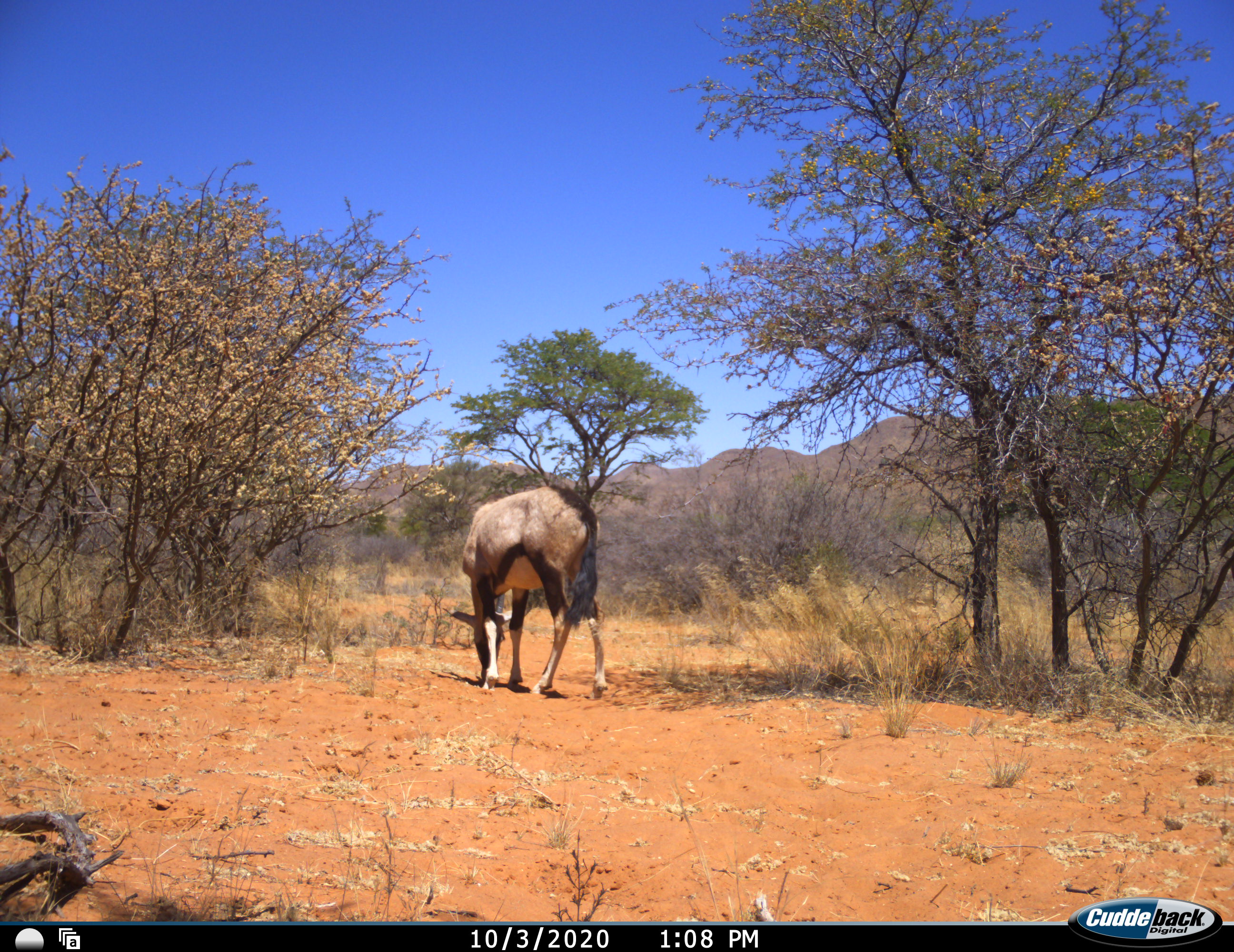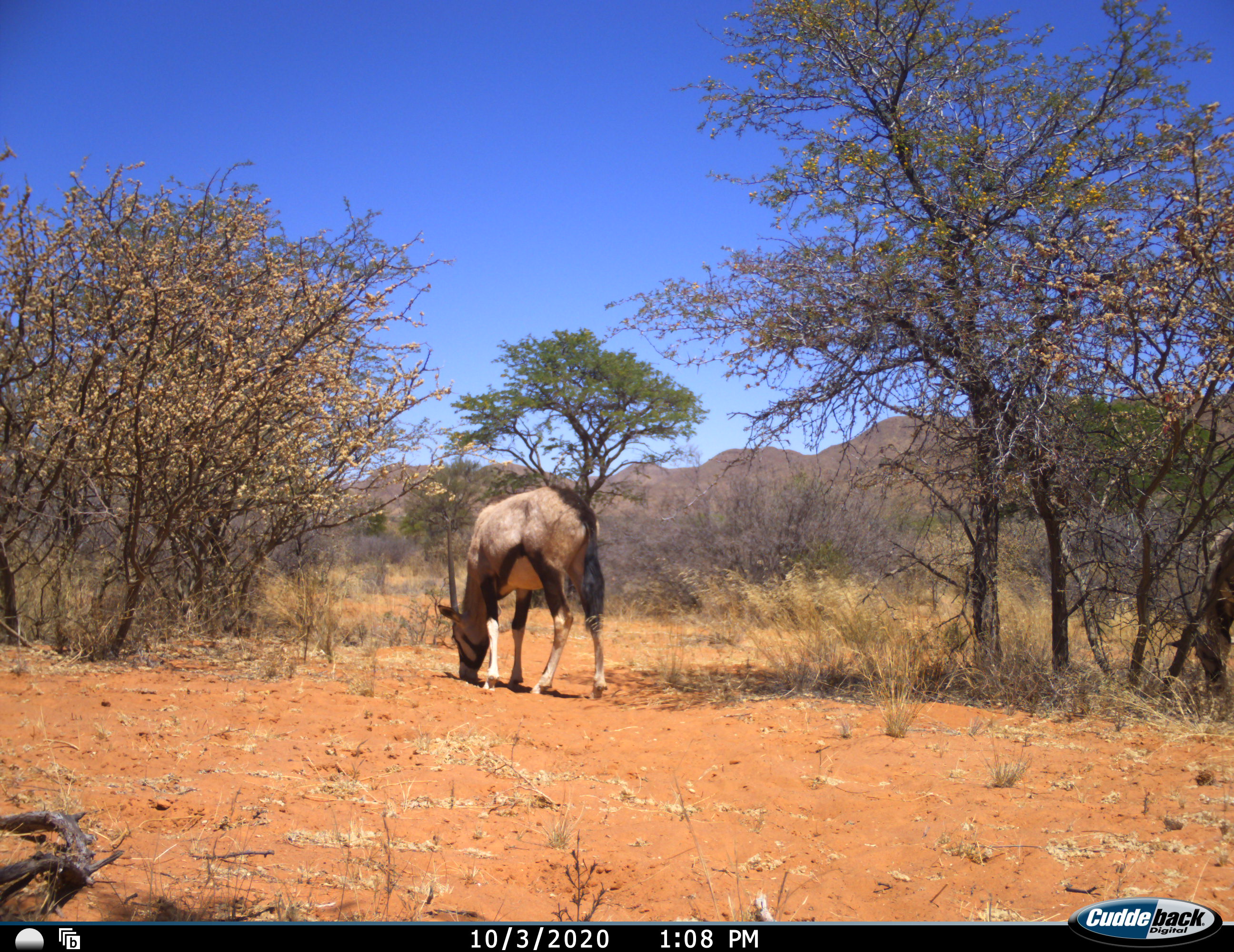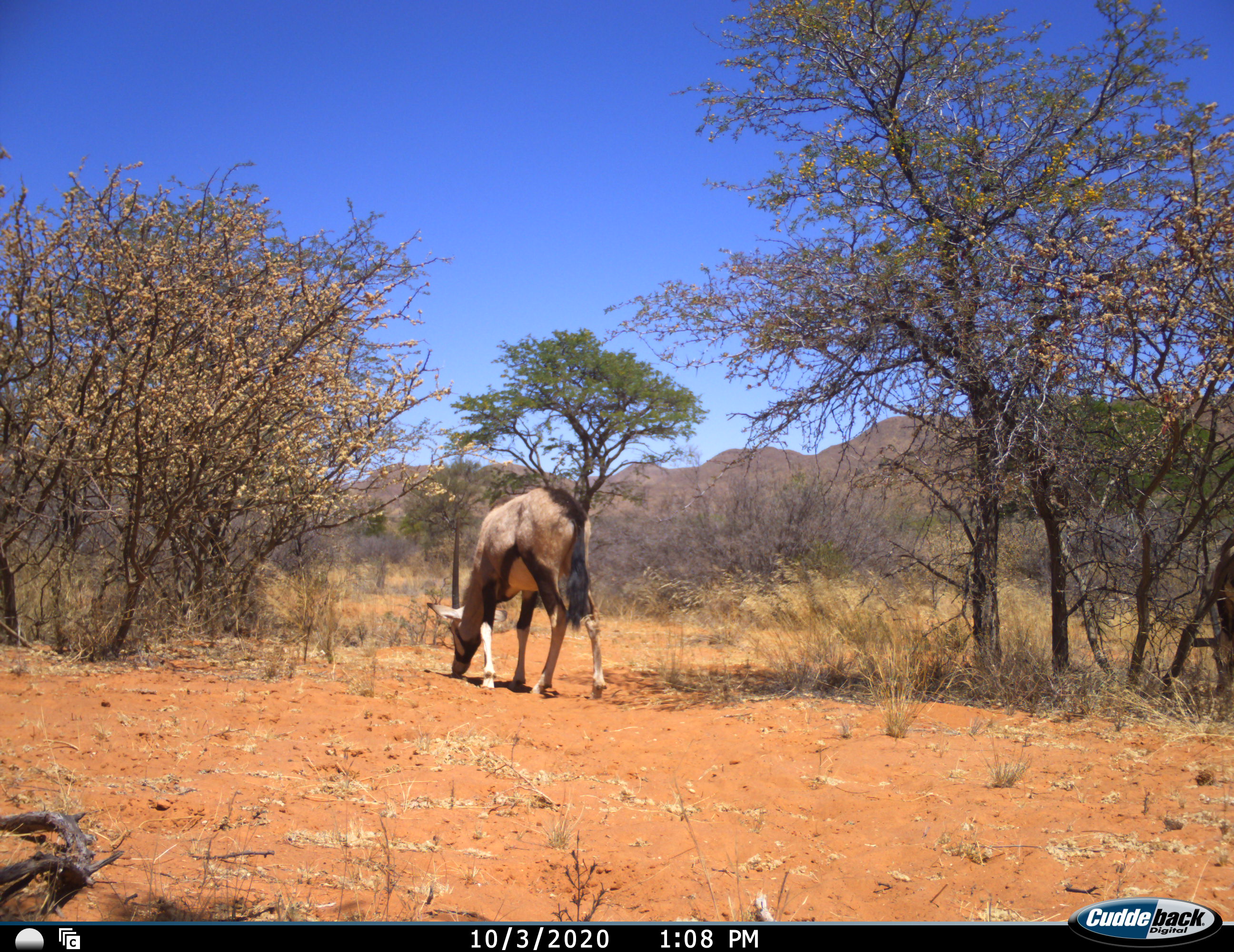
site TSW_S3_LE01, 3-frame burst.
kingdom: Animalia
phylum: Chordata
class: Mammalia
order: Artiodactyla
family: Bovidae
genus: Oryx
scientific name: Oryx gazella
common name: gemsbok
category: oryx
Oryx (gemsbok) (Oryx gazella), count 2. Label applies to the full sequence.